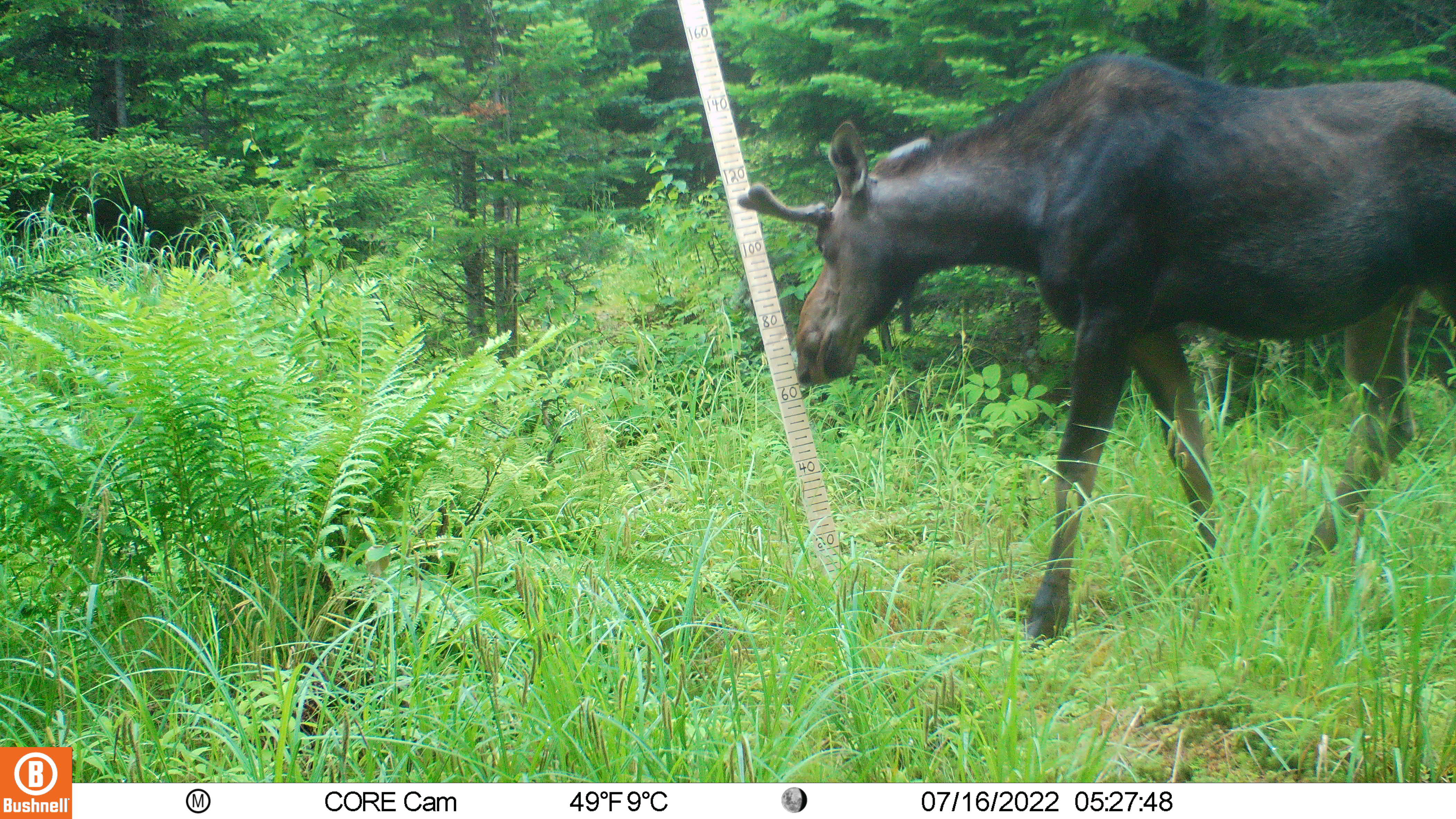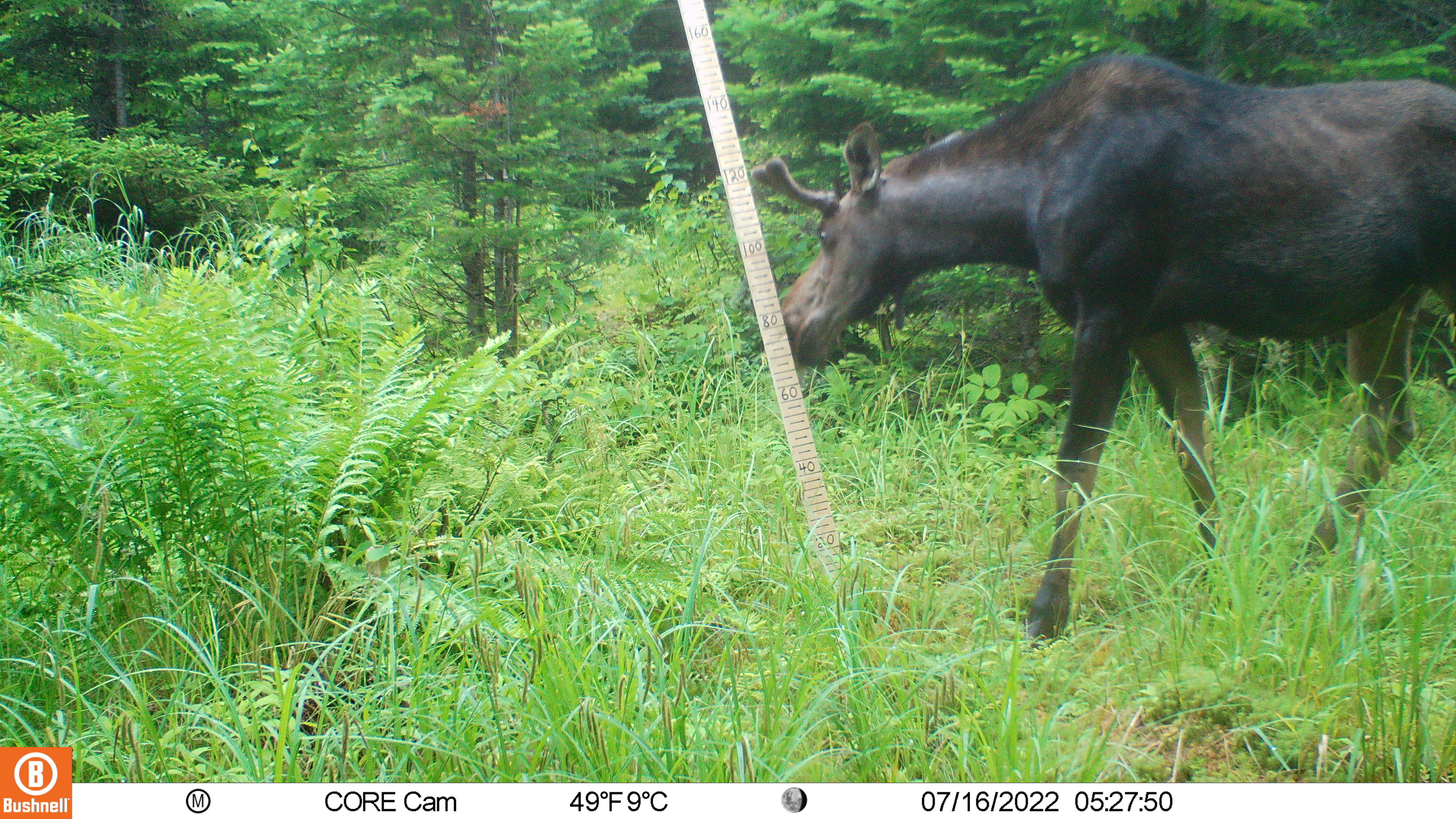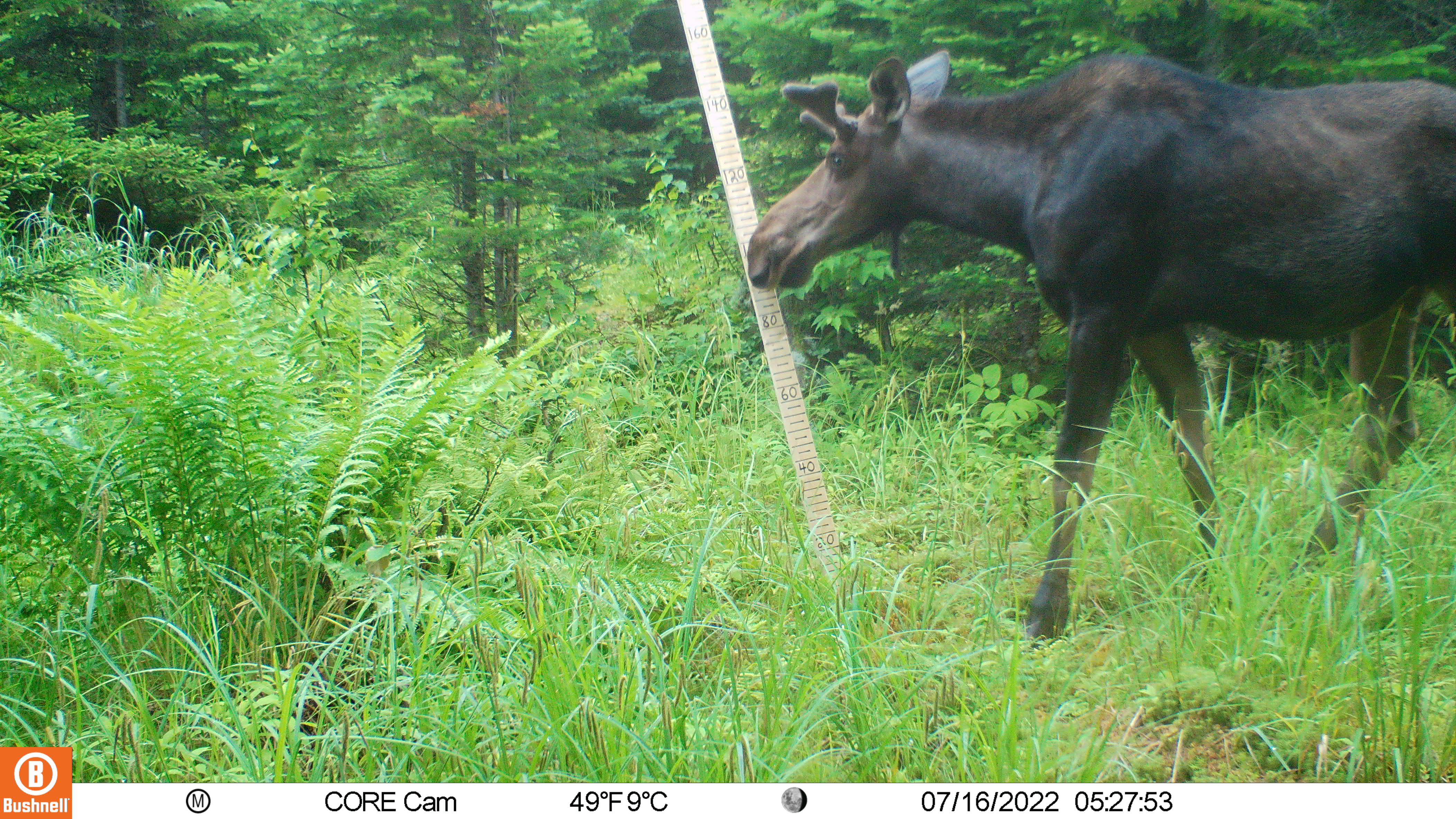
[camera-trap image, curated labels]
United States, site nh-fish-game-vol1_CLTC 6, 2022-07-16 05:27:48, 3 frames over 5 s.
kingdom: Animalia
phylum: Chordata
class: Mammalia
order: Artiodactyla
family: Cervidae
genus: Alces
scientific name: Alces alces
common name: moose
Moose (Alces alces).